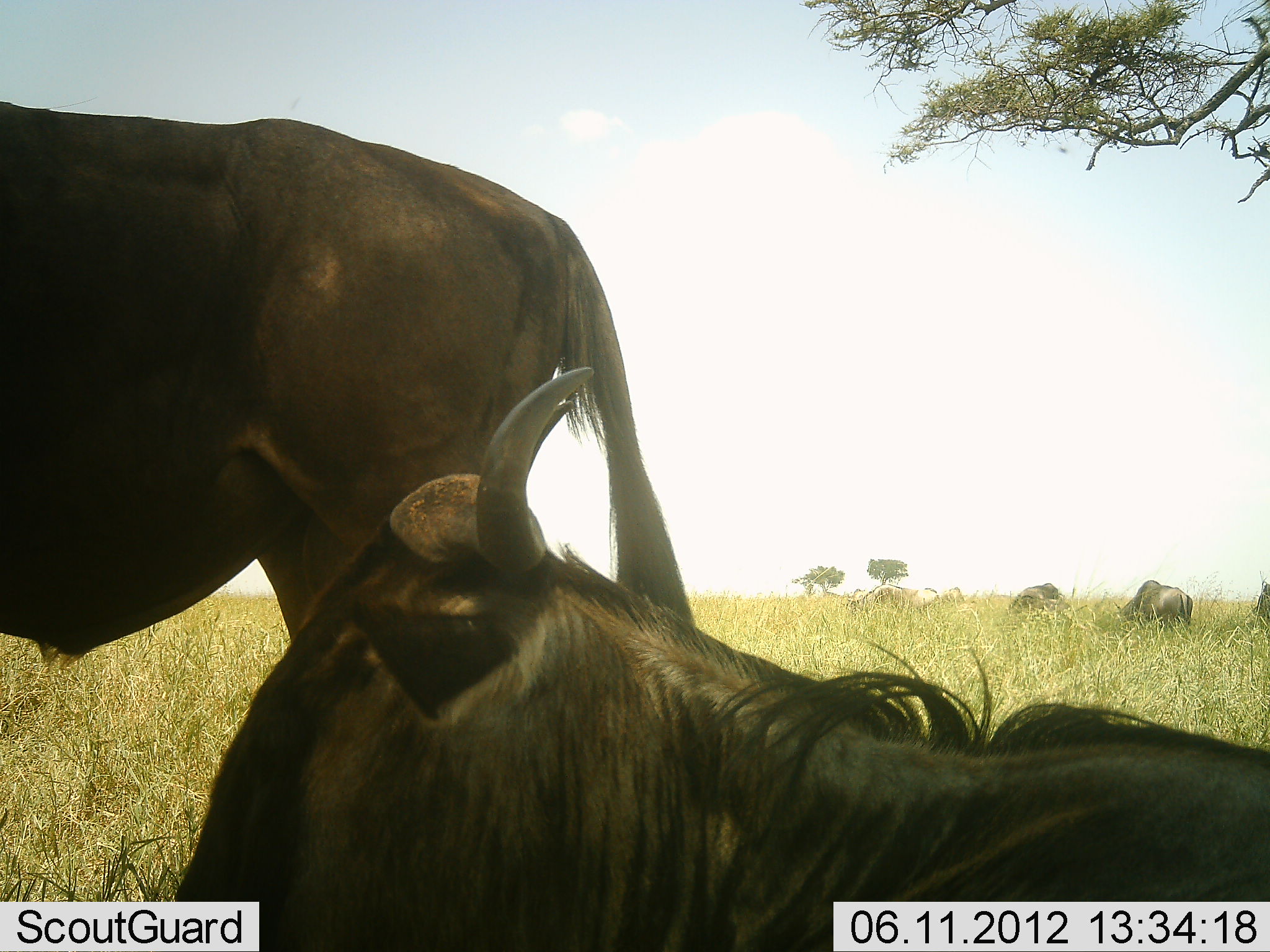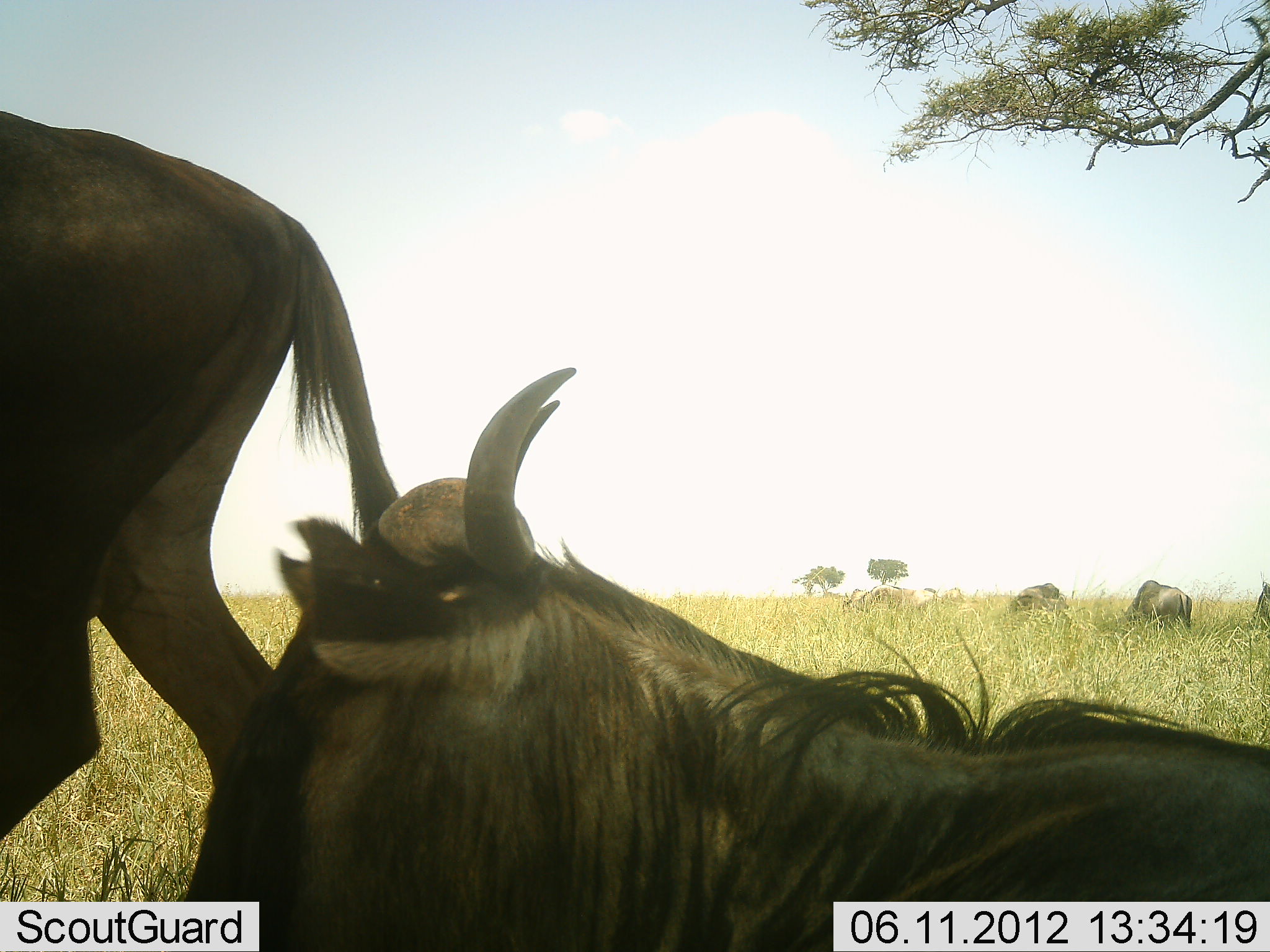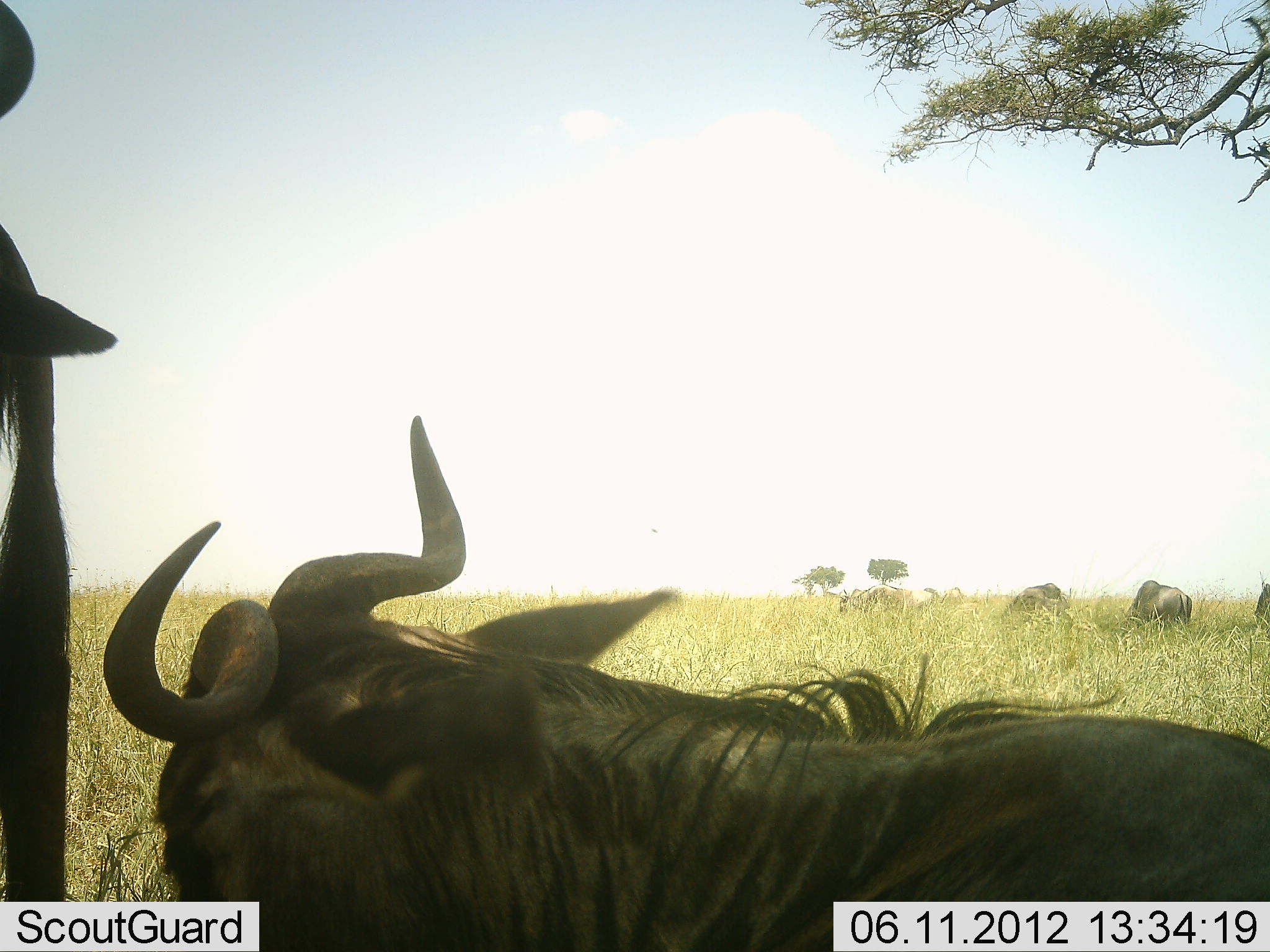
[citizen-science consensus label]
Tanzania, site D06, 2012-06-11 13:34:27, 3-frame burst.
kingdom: Animalia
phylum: Chordata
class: Mammalia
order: Artiodactyla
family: Bovidae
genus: Connochaetes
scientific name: Connochaetes taurinus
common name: blue wildebeest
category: wildebeest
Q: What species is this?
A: Wildebeest (blue wildebeest) (Connochaetes taurinus).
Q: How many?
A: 4.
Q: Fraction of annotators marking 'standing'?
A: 55%.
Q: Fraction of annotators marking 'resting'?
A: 82%.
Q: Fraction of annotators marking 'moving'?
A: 55%.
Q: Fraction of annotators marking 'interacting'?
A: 0%.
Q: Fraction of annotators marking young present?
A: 0%.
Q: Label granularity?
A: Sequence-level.